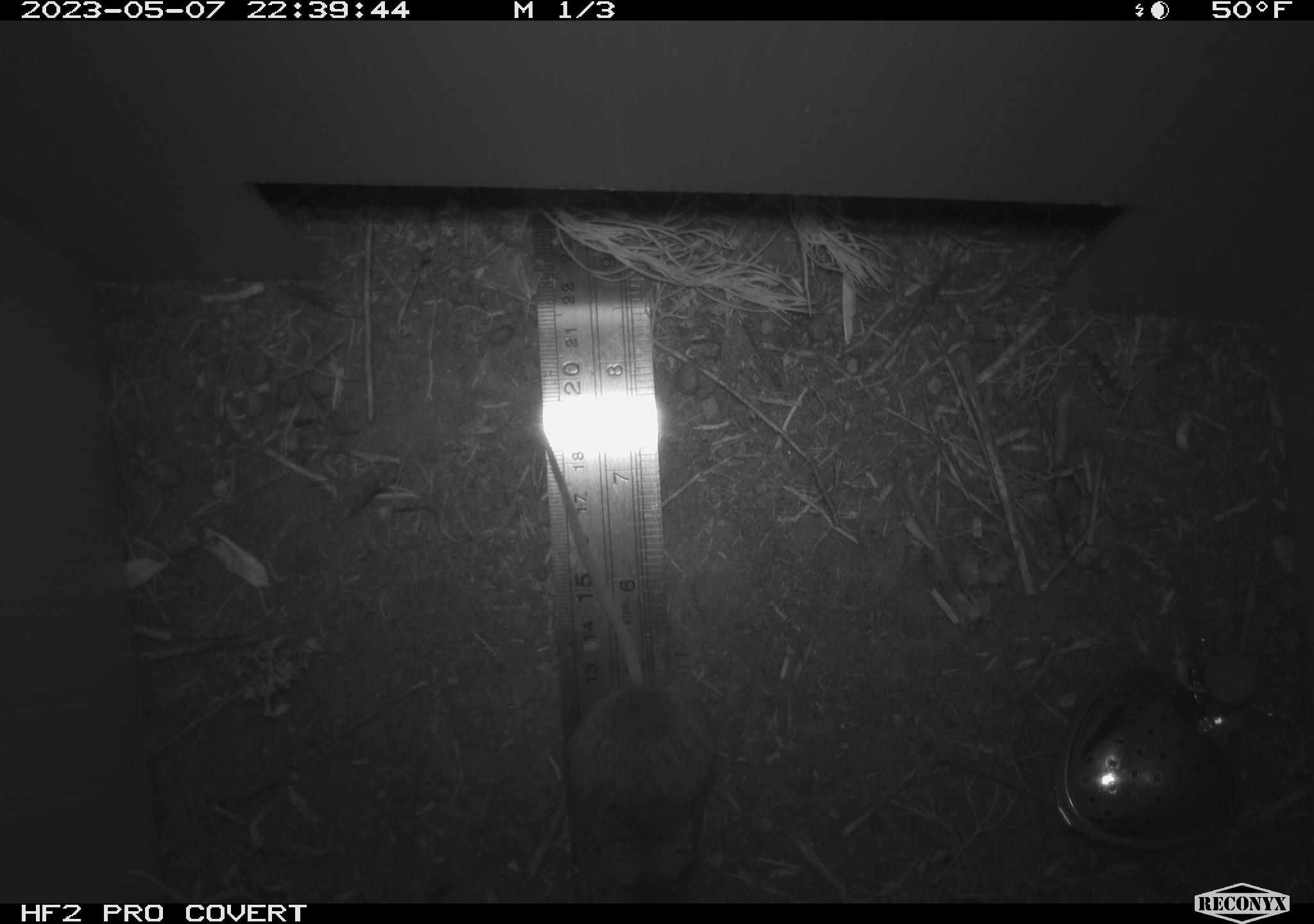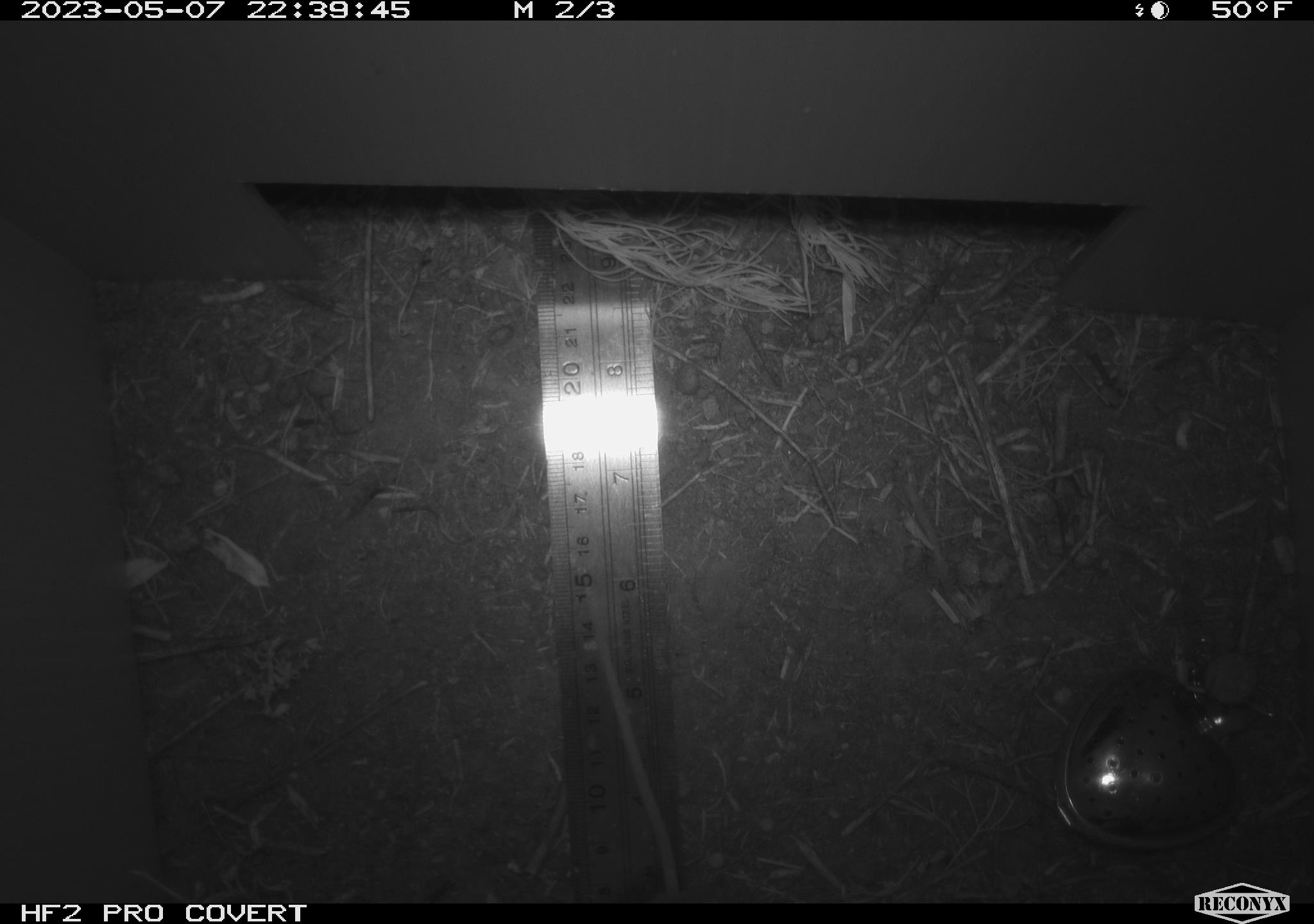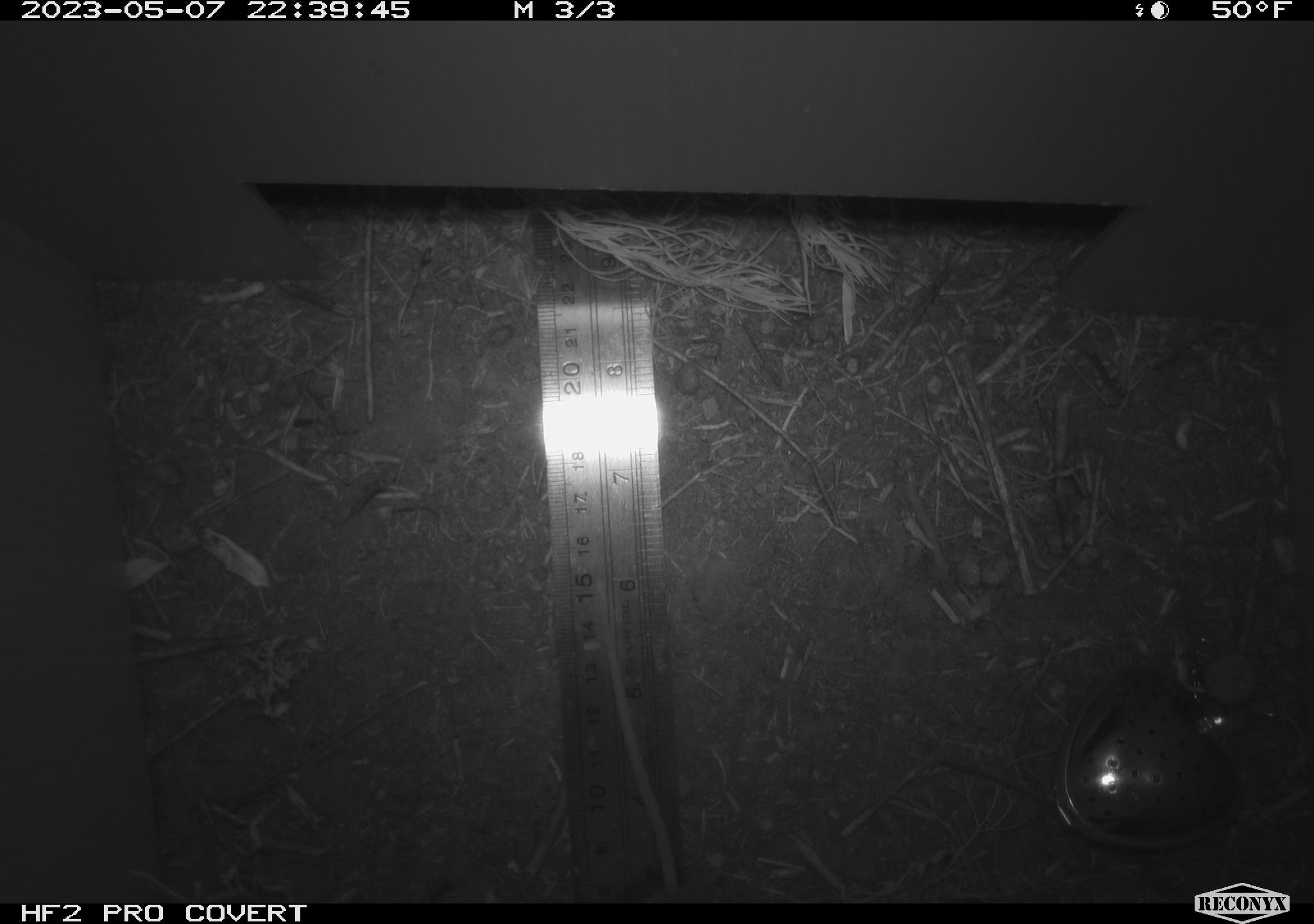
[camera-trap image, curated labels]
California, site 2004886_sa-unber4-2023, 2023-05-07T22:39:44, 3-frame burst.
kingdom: Animalia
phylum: Chordata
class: Mammalia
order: Rodentia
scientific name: Rodentia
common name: mouse species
Mouse species (Rodentia).